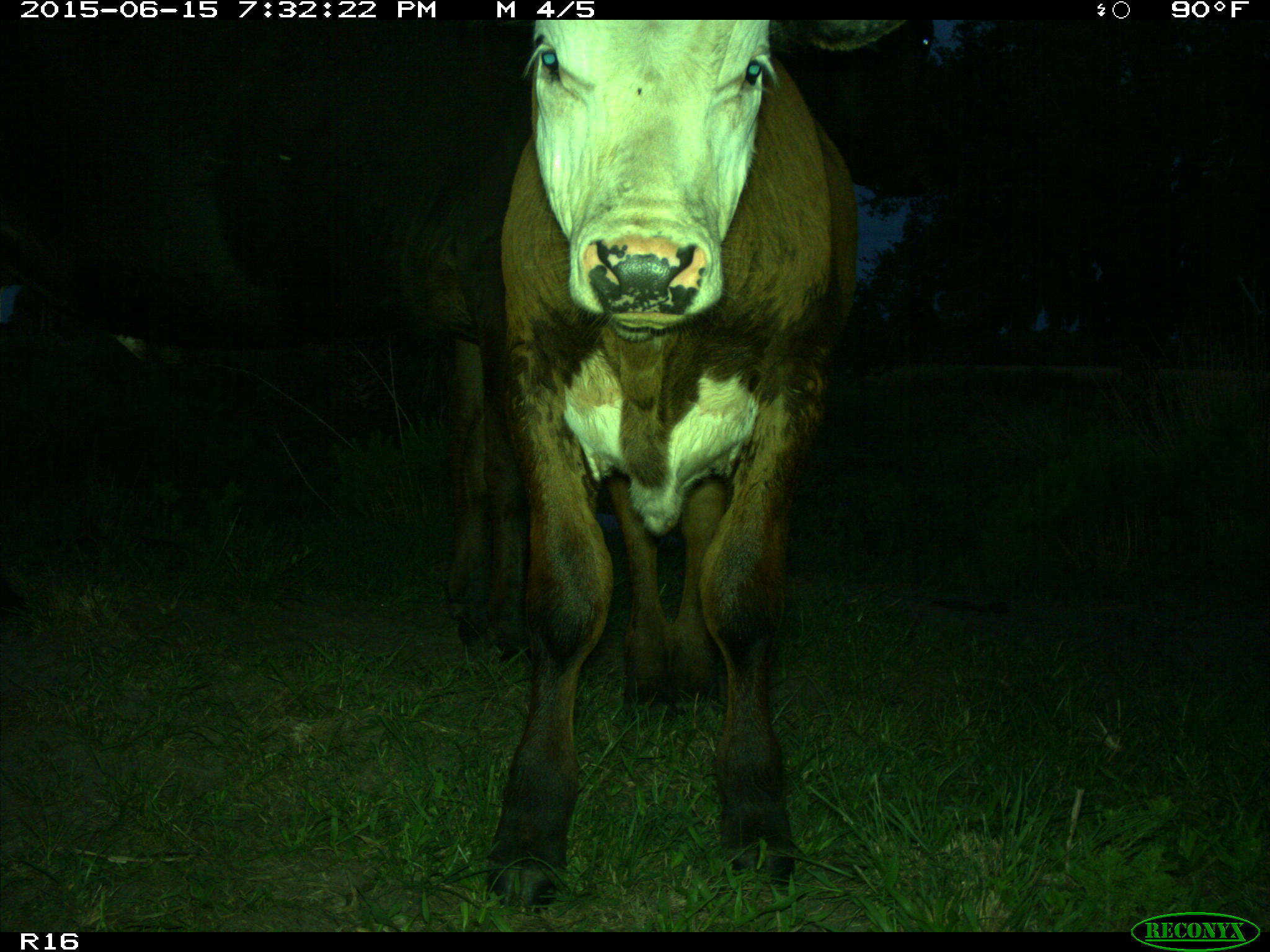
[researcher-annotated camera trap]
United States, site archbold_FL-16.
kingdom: Animalia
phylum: Chordata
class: Mammalia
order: Artiodactyla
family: Bovidae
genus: Bos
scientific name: Bos taurus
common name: domestic cow